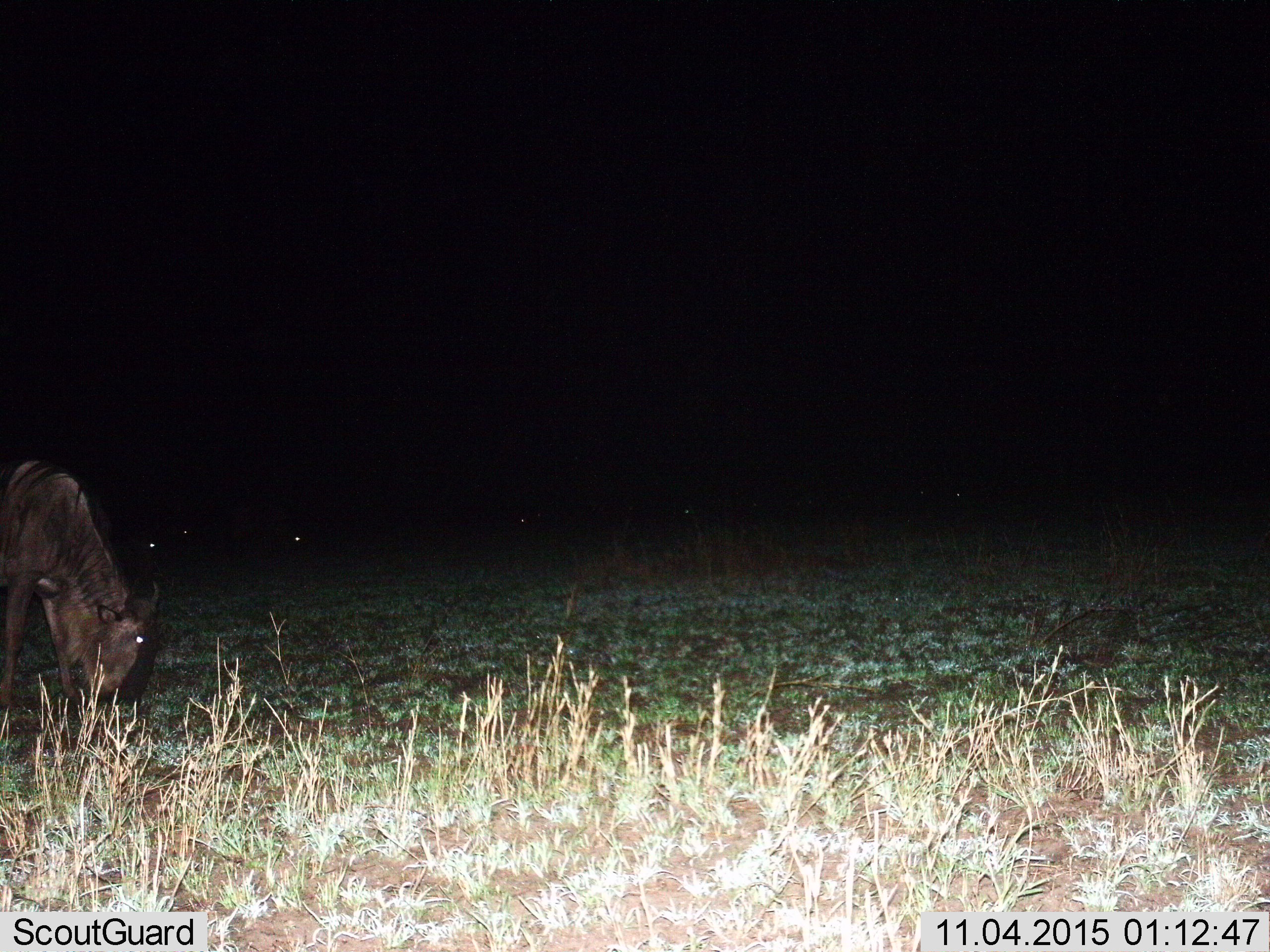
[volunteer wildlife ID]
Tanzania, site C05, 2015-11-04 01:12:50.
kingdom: Animalia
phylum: Chordata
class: Mammalia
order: Artiodactyla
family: Bovidae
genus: Connochaetes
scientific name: Connochaetes taurinus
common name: blue wildebeest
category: wildebeest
Wildebeest (blue wildebeest) (Connochaetes taurinus), count 1. Behavior (volunteer vote fractions): standing 50%, resting 0%, moving 17%, interacting 0%. Young present (vote fraction): 0%. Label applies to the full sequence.